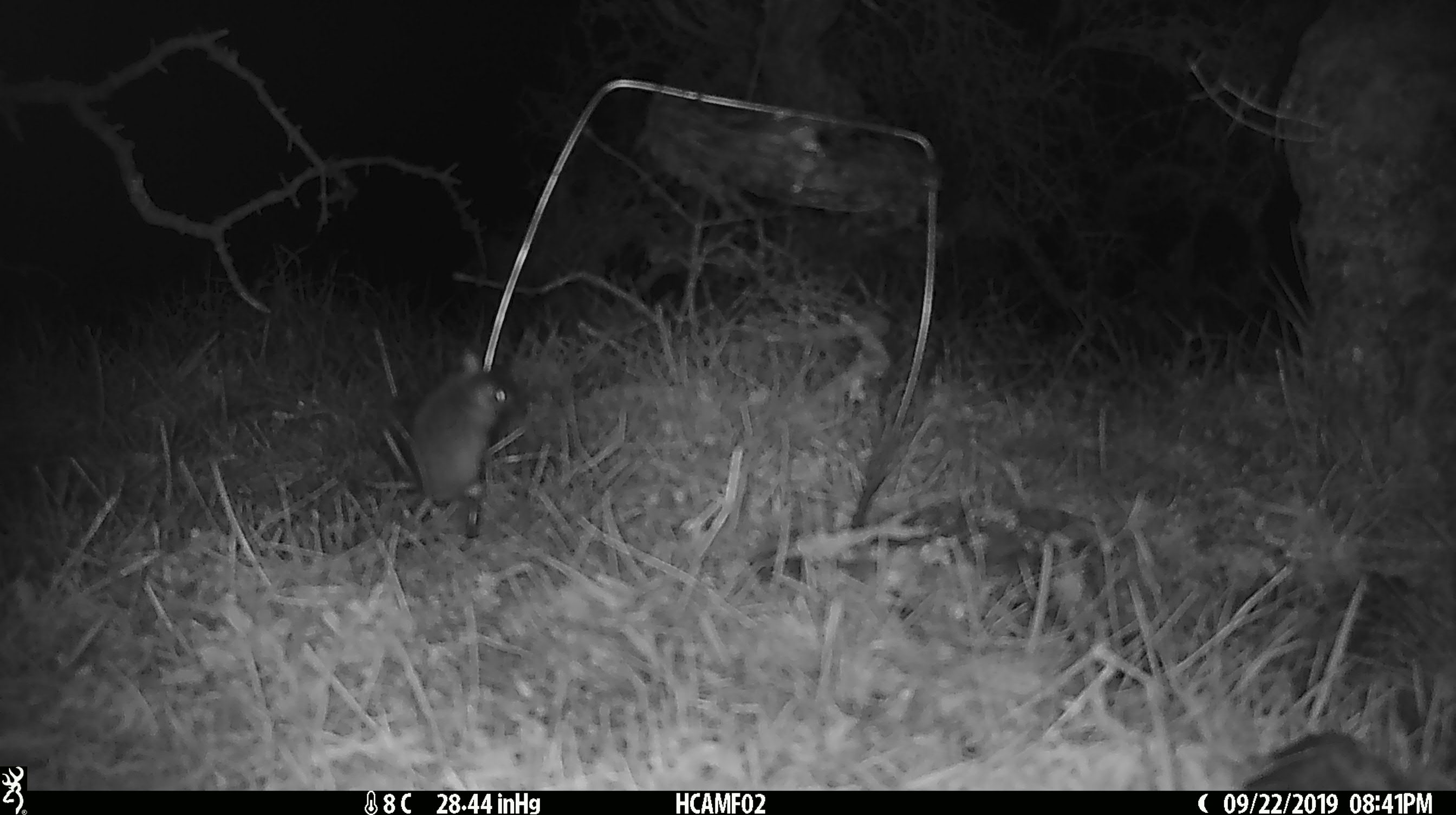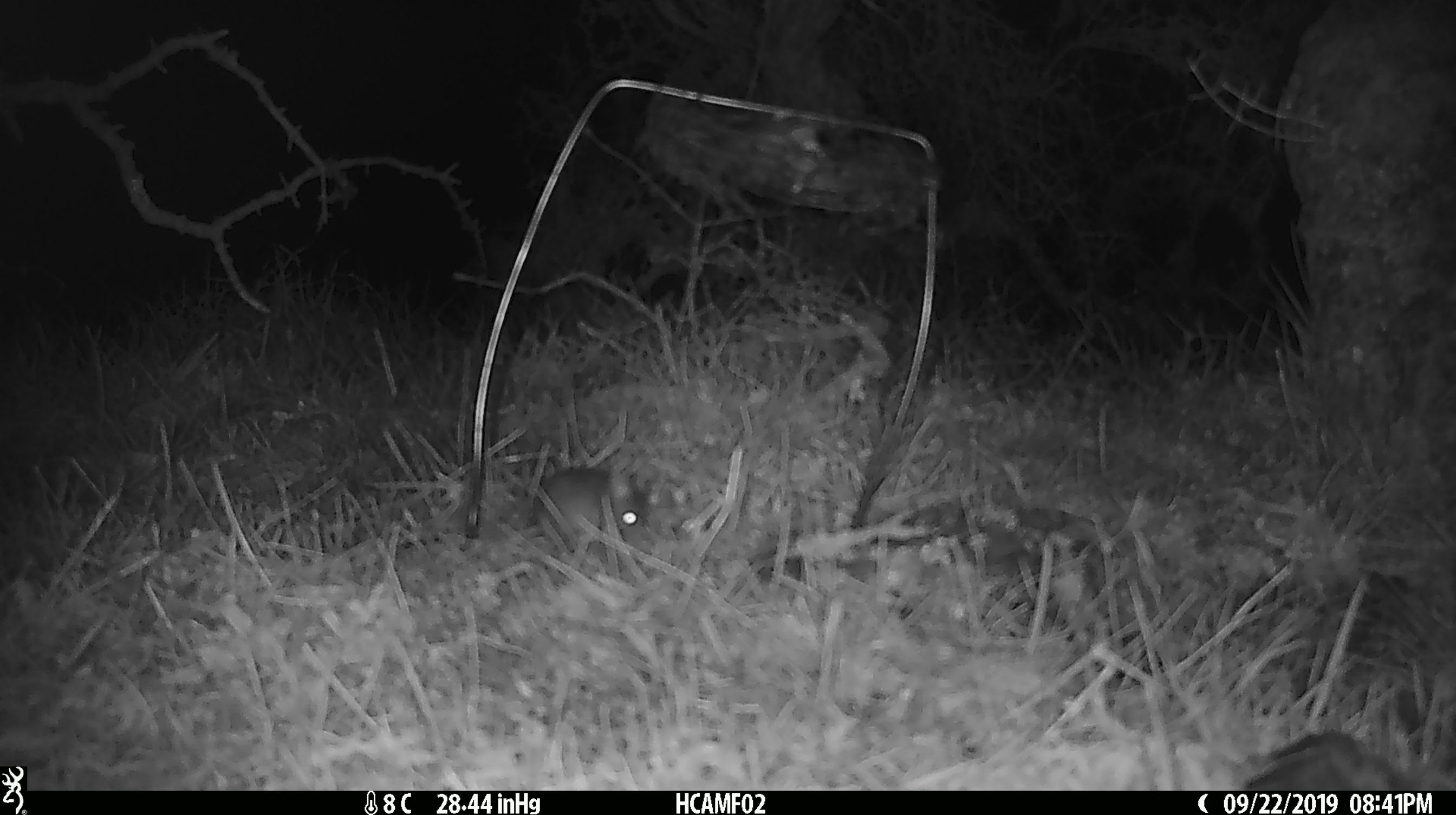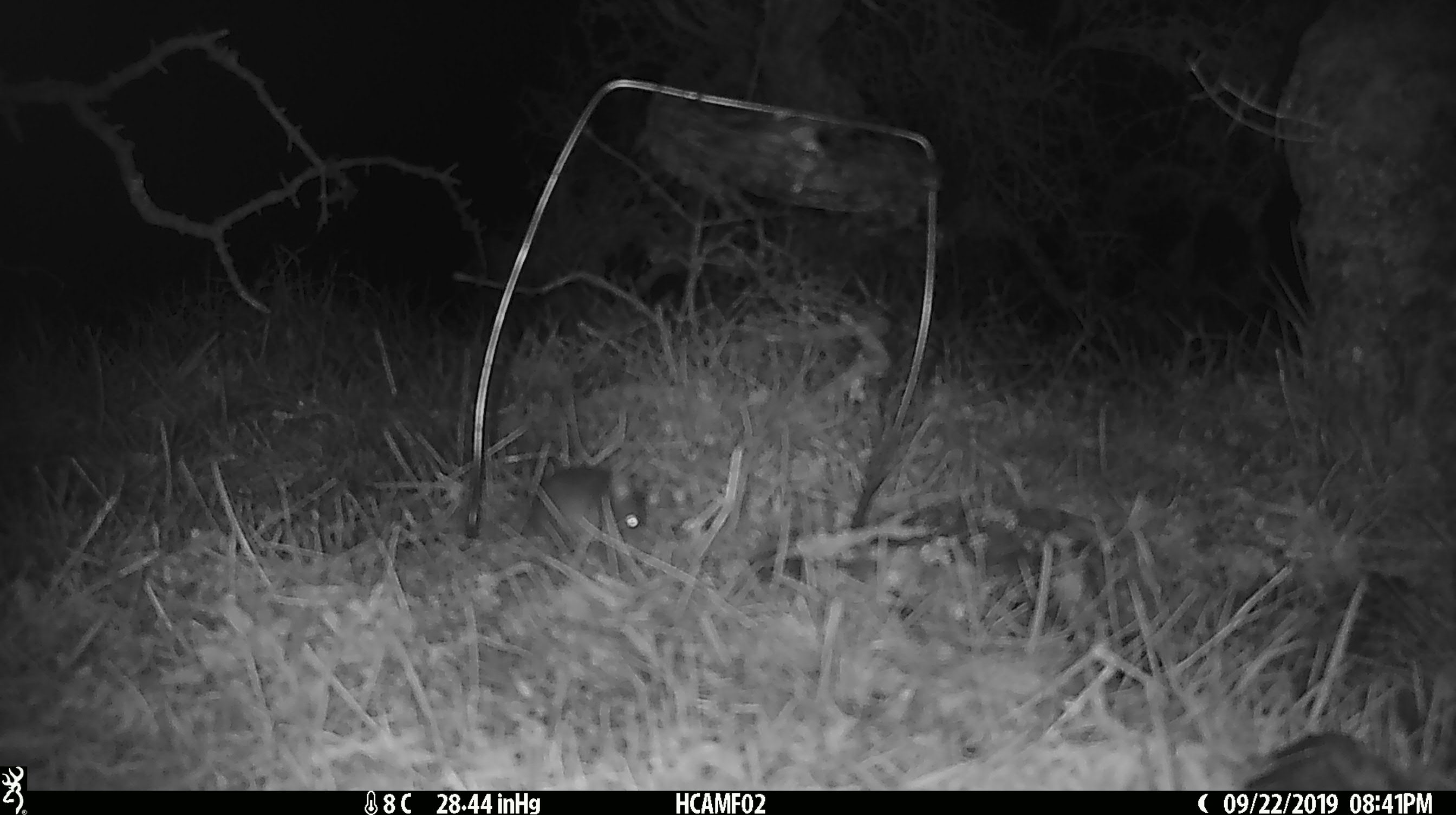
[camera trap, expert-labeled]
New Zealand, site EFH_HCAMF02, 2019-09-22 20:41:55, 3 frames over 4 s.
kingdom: Animalia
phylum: Chordata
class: Mammalia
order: Rodentia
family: Muridae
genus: Mus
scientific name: Mus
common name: mouse